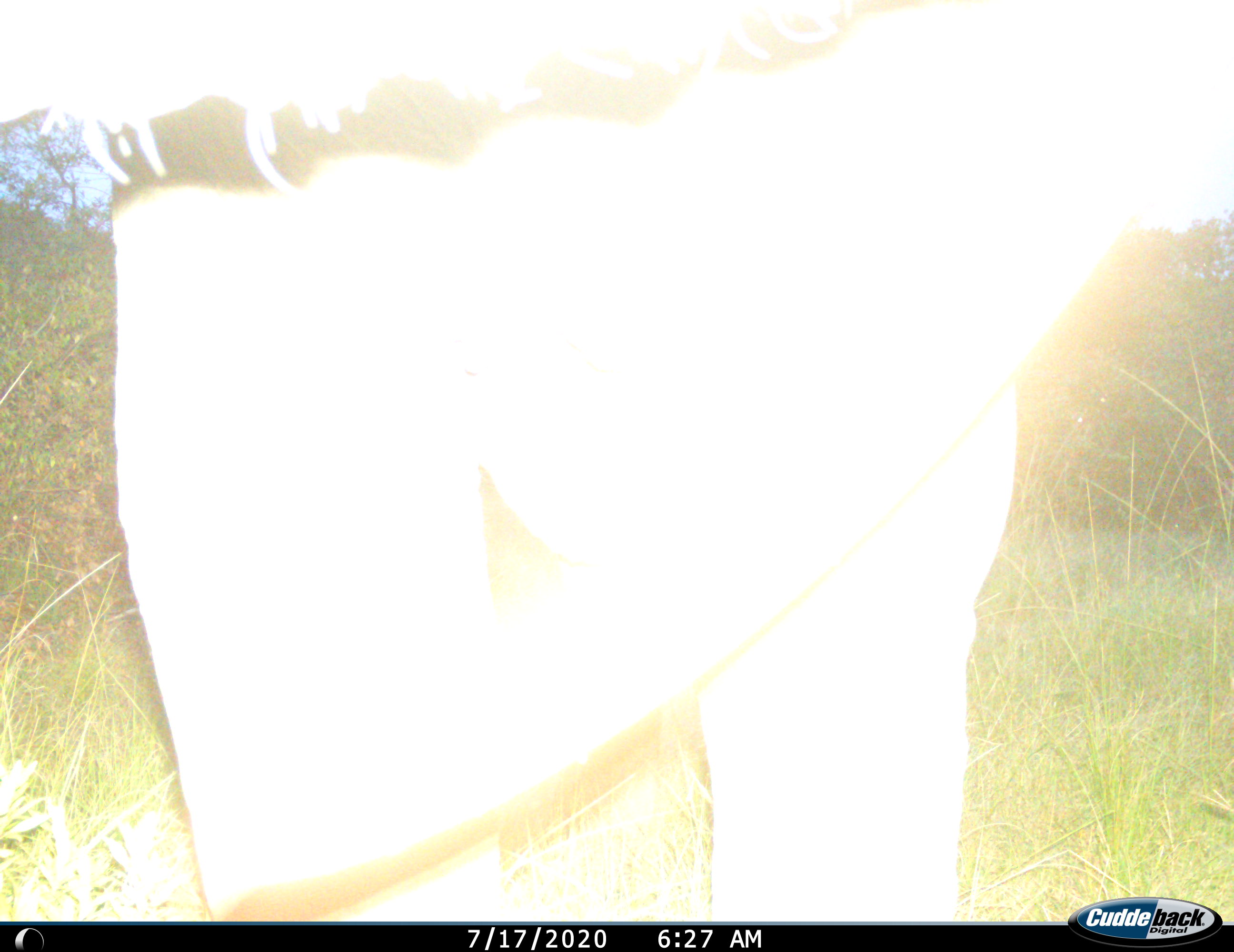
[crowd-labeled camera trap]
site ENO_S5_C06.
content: unidentified animal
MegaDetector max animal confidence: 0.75